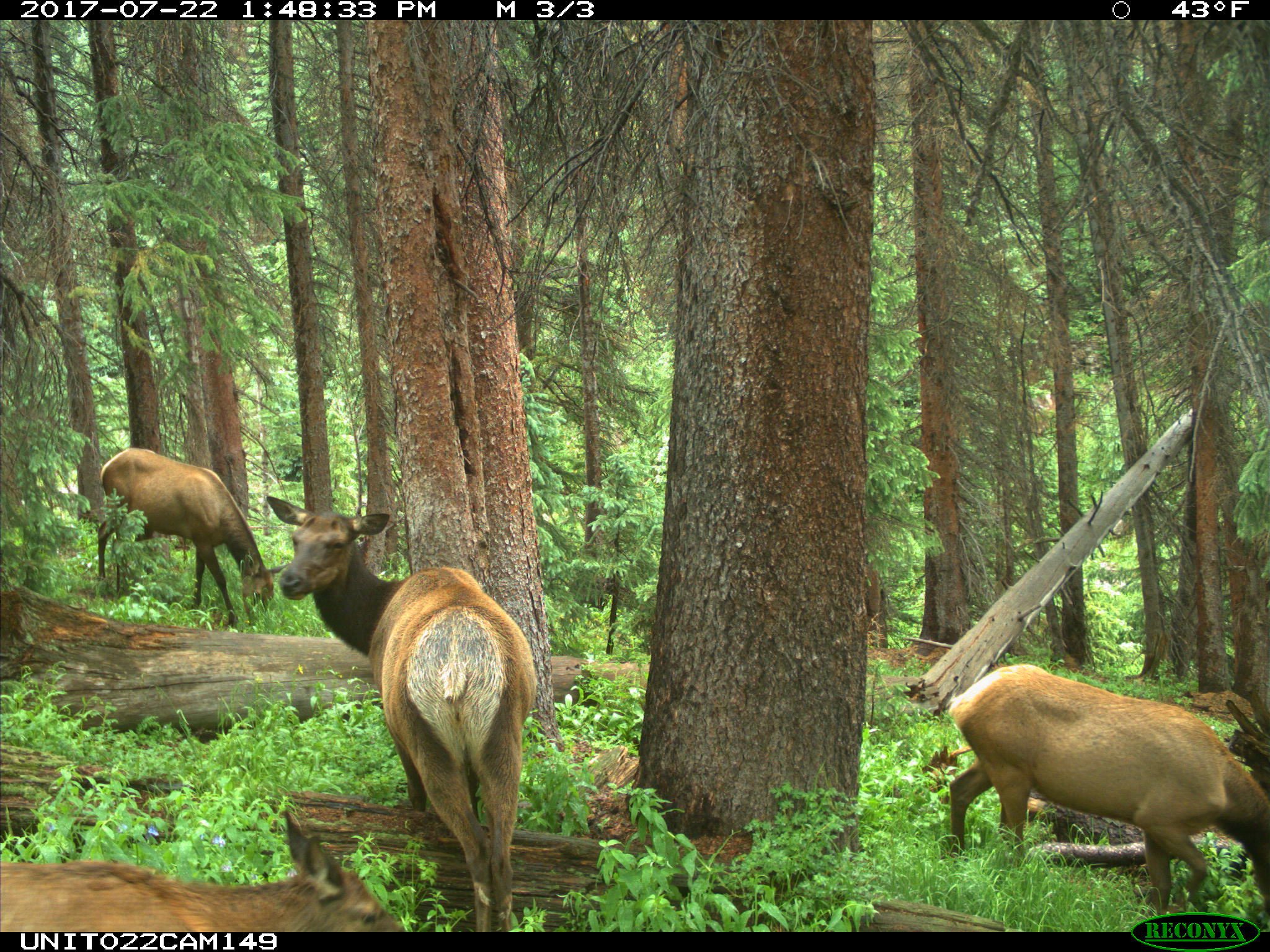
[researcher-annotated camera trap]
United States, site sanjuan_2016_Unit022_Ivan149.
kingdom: Animalia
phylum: Chordata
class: Mammalia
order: Artiodactyla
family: Cervidae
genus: Cervus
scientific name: Cervus elaphus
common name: red deer